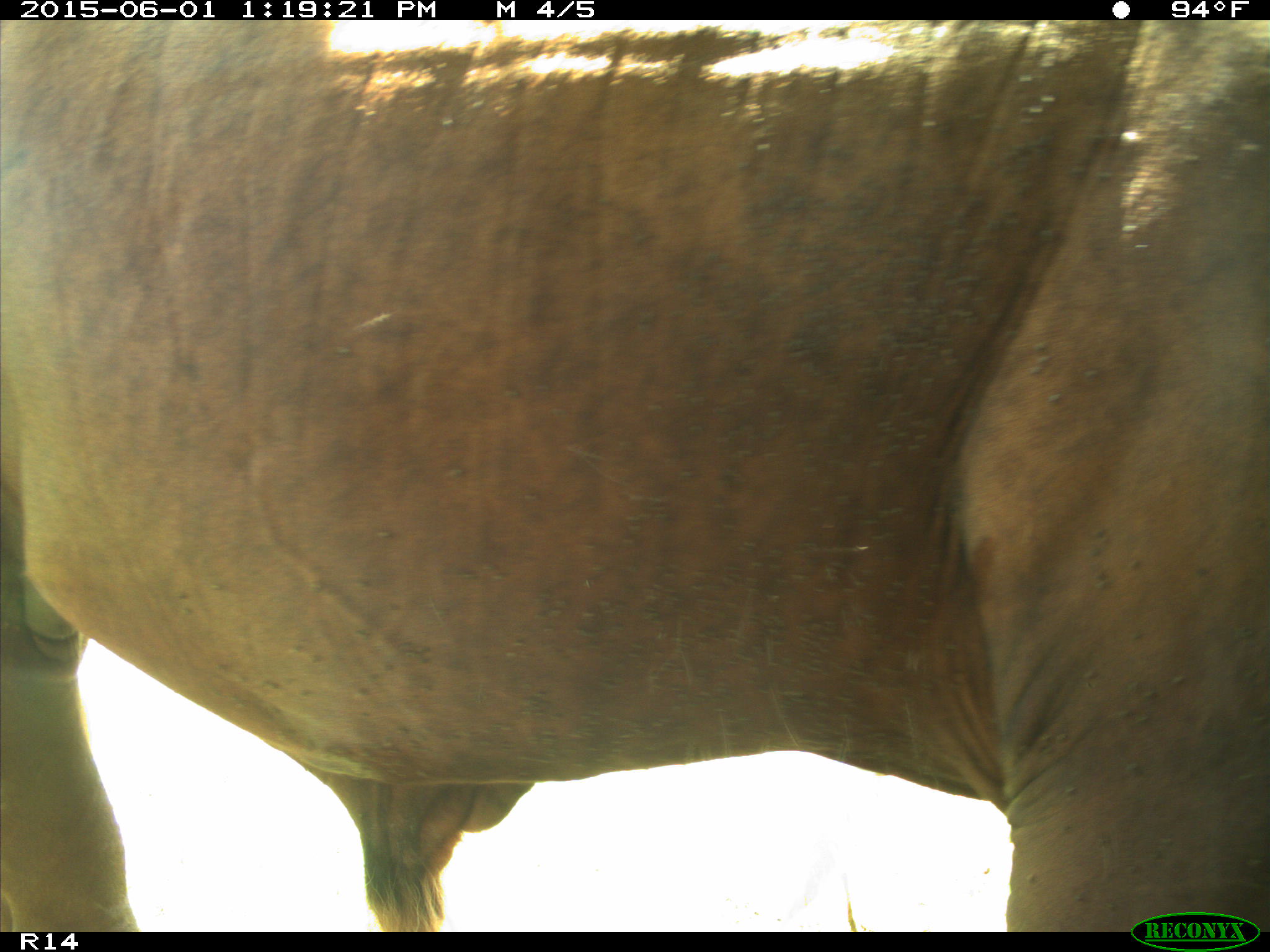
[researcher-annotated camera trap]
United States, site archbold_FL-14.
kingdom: Animalia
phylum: Chordata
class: Mammalia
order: Artiodactyla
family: Bovidae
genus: Bos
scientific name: Bos taurus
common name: domestic cow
Bos taurus (domestic cow).